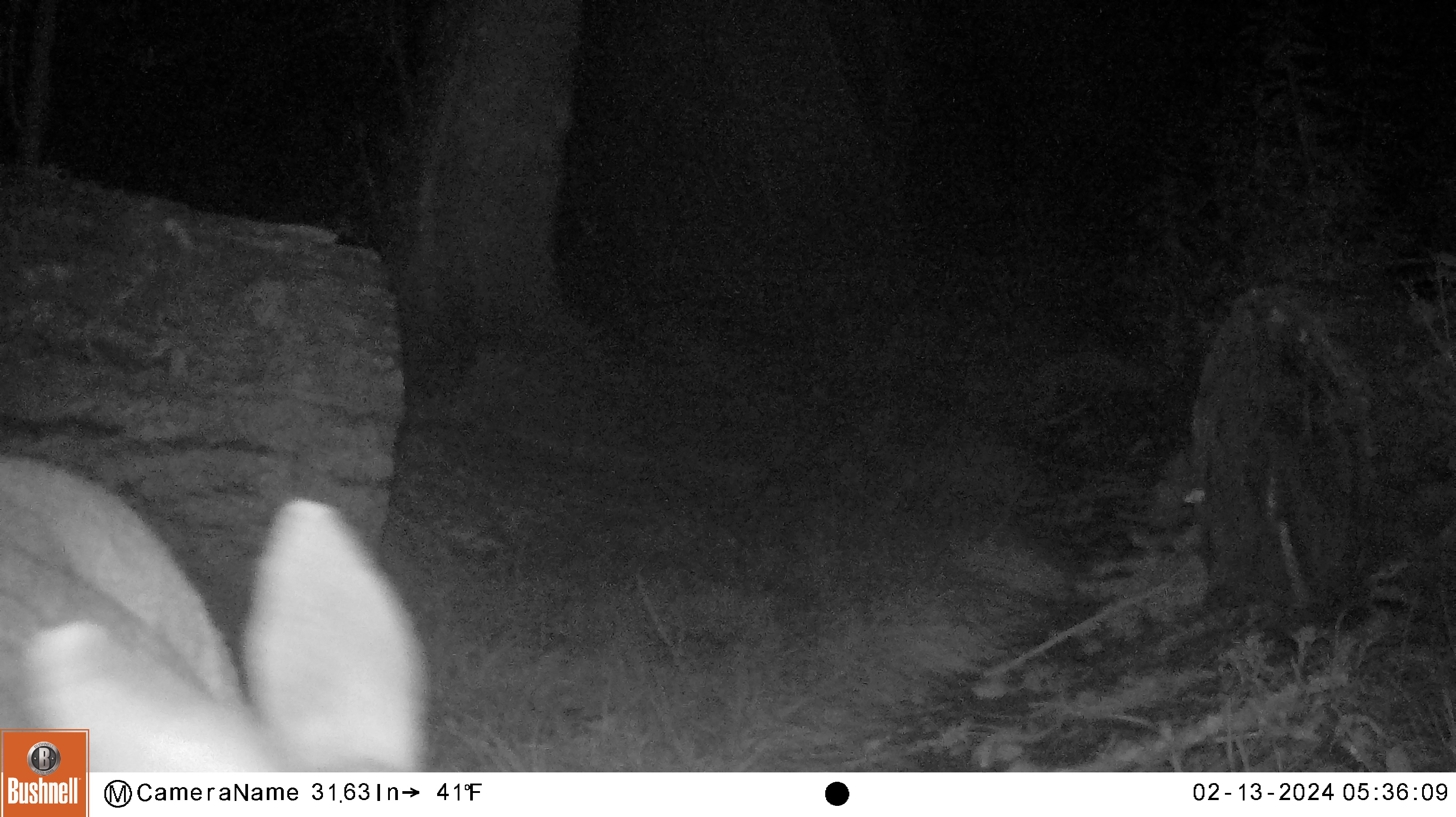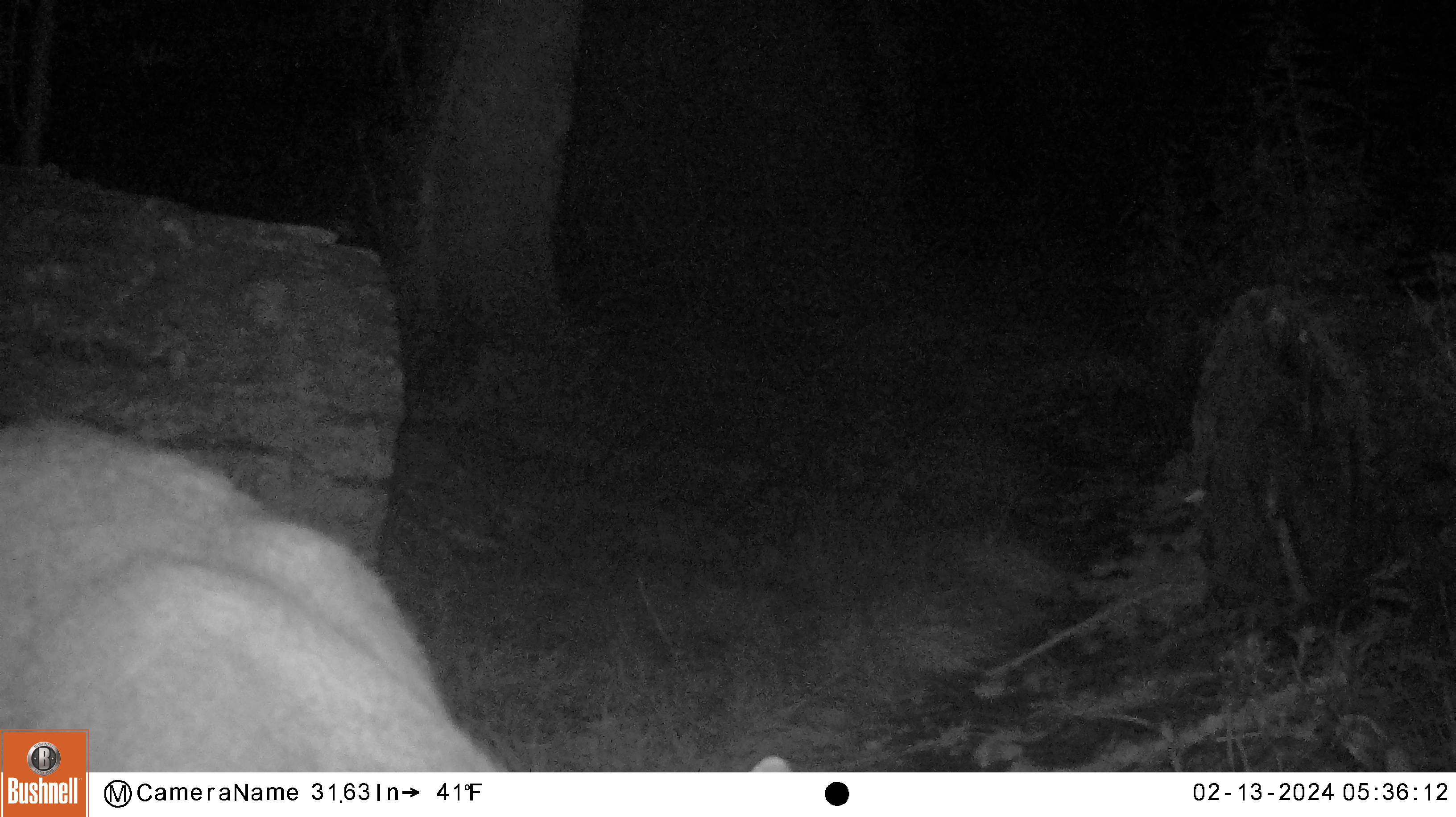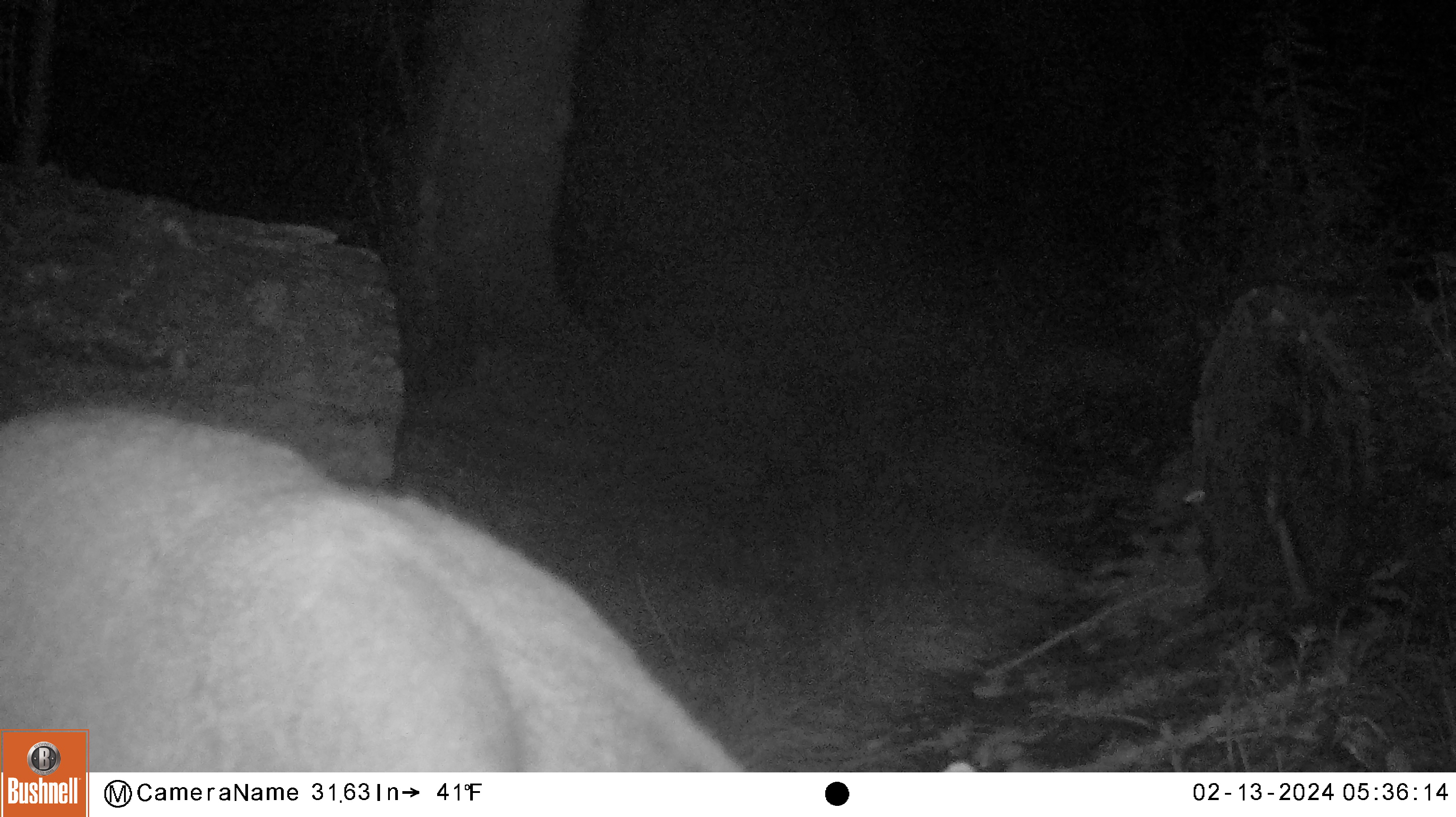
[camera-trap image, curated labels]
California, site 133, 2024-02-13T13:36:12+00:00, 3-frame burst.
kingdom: Animalia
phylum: Chordata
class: Mammalia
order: Artiodactyla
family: Cervidae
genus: Odocoileus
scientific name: Odocoileus hemionus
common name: mule deer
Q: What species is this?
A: Mule deer (Odocoileus hemionus).